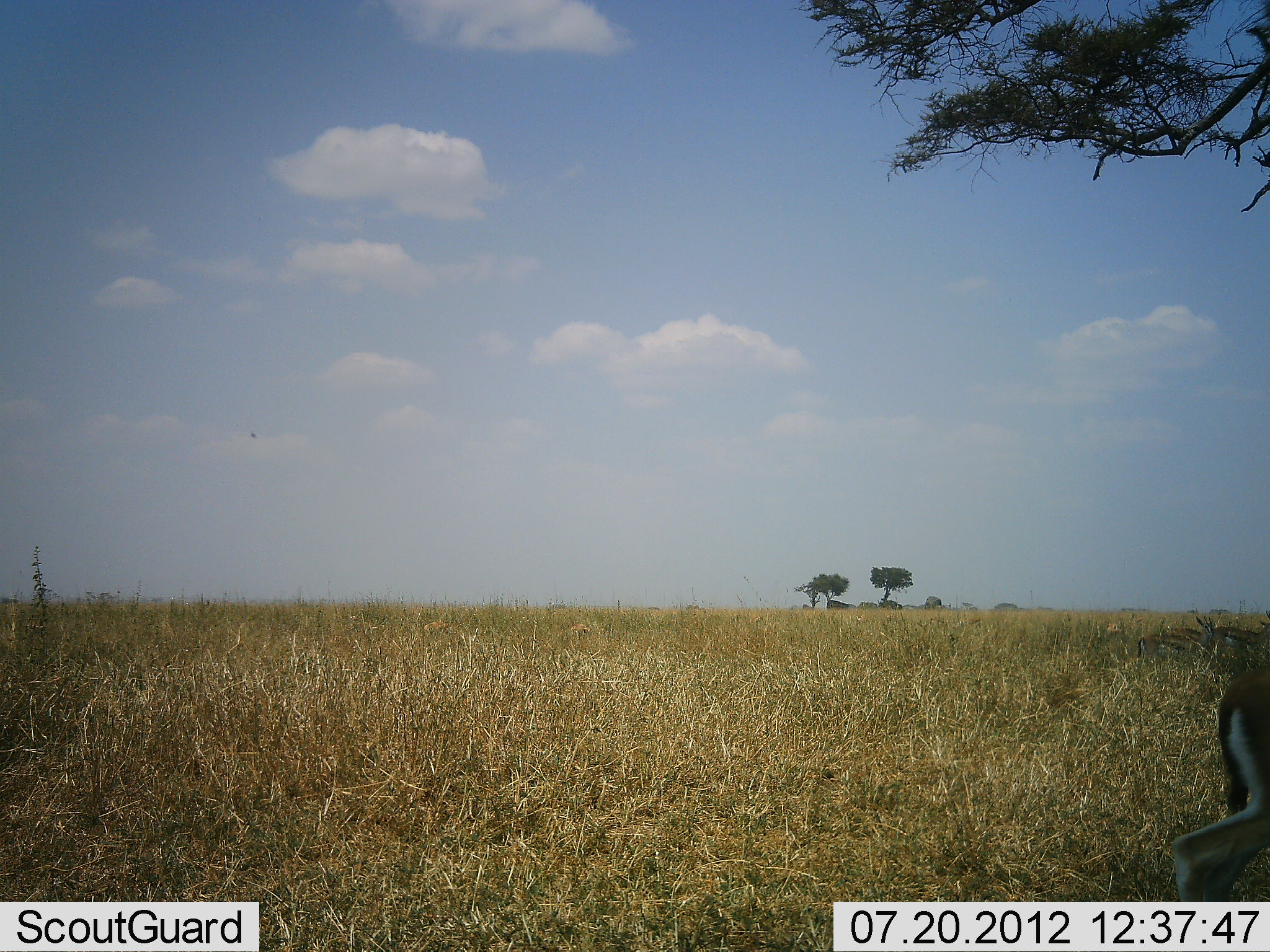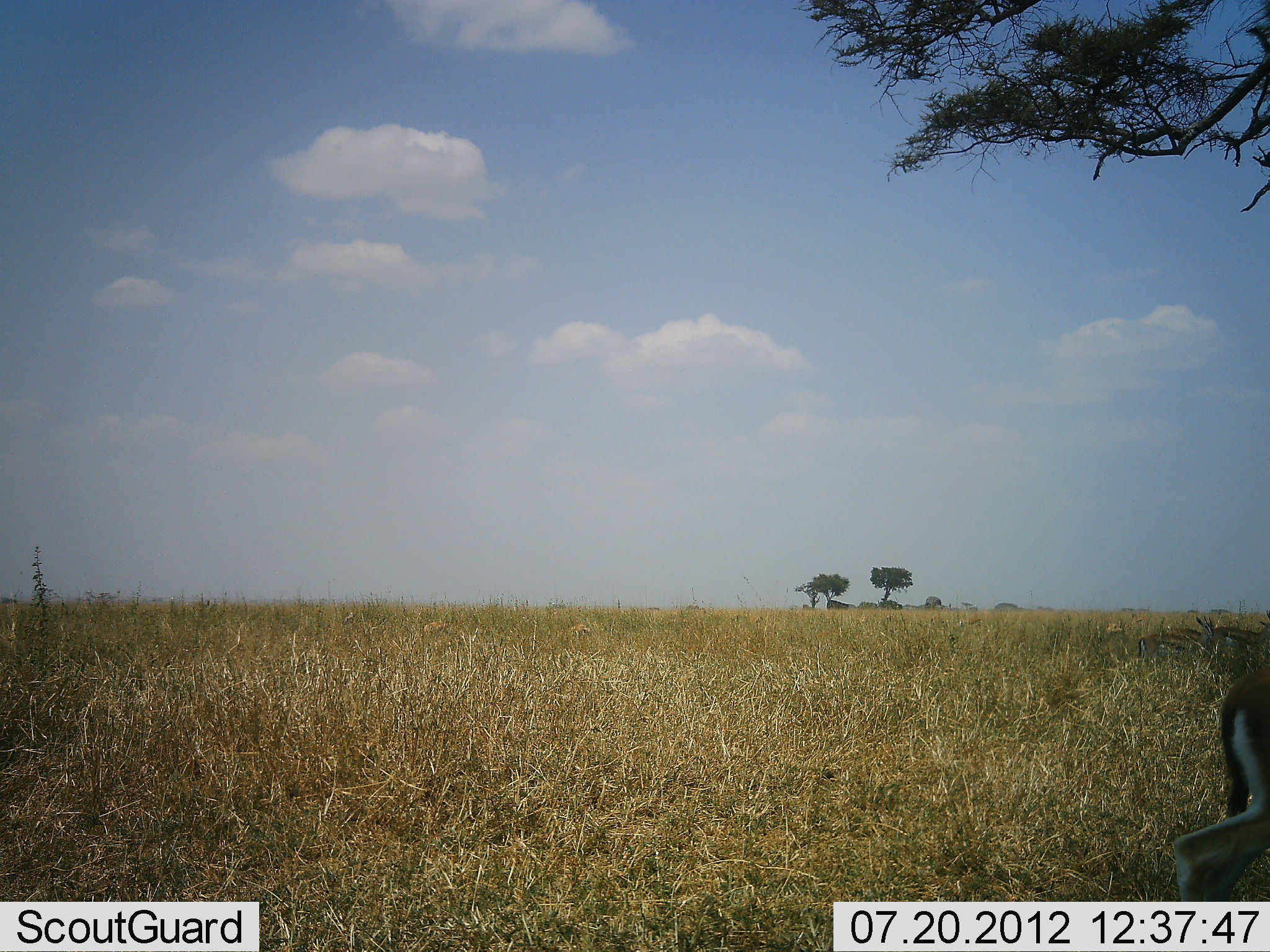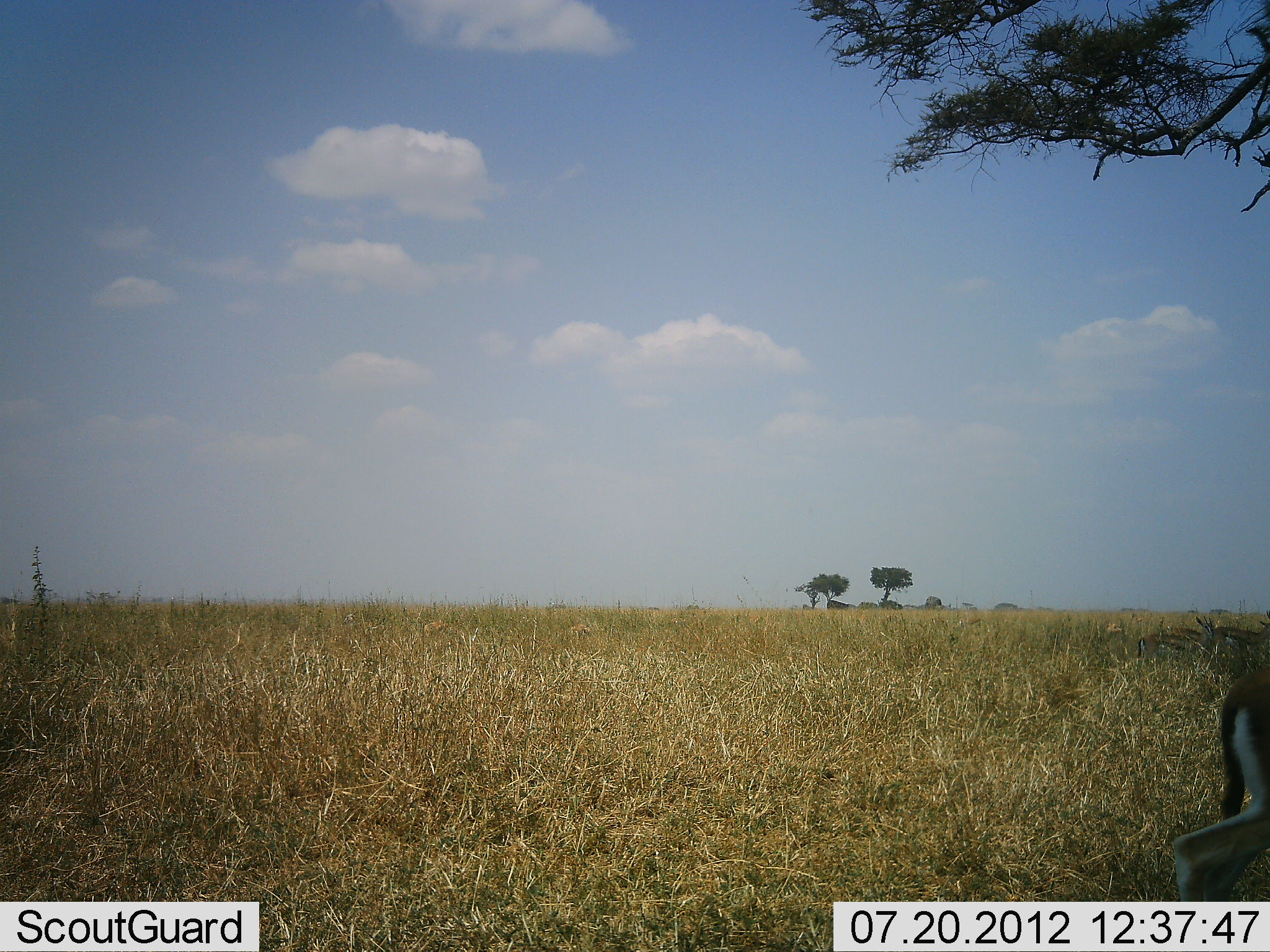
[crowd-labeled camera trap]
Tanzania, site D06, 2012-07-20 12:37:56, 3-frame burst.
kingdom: Animalia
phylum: Chordata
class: Mammalia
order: Artiodactyla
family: Bovidae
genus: Eudorcas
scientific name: Eudorcas thomsonii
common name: thomson's gazelle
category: gazellethomsons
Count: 1.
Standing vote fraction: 90%.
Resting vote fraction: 20%.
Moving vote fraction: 0%.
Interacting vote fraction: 0%.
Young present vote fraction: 0%.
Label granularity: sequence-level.